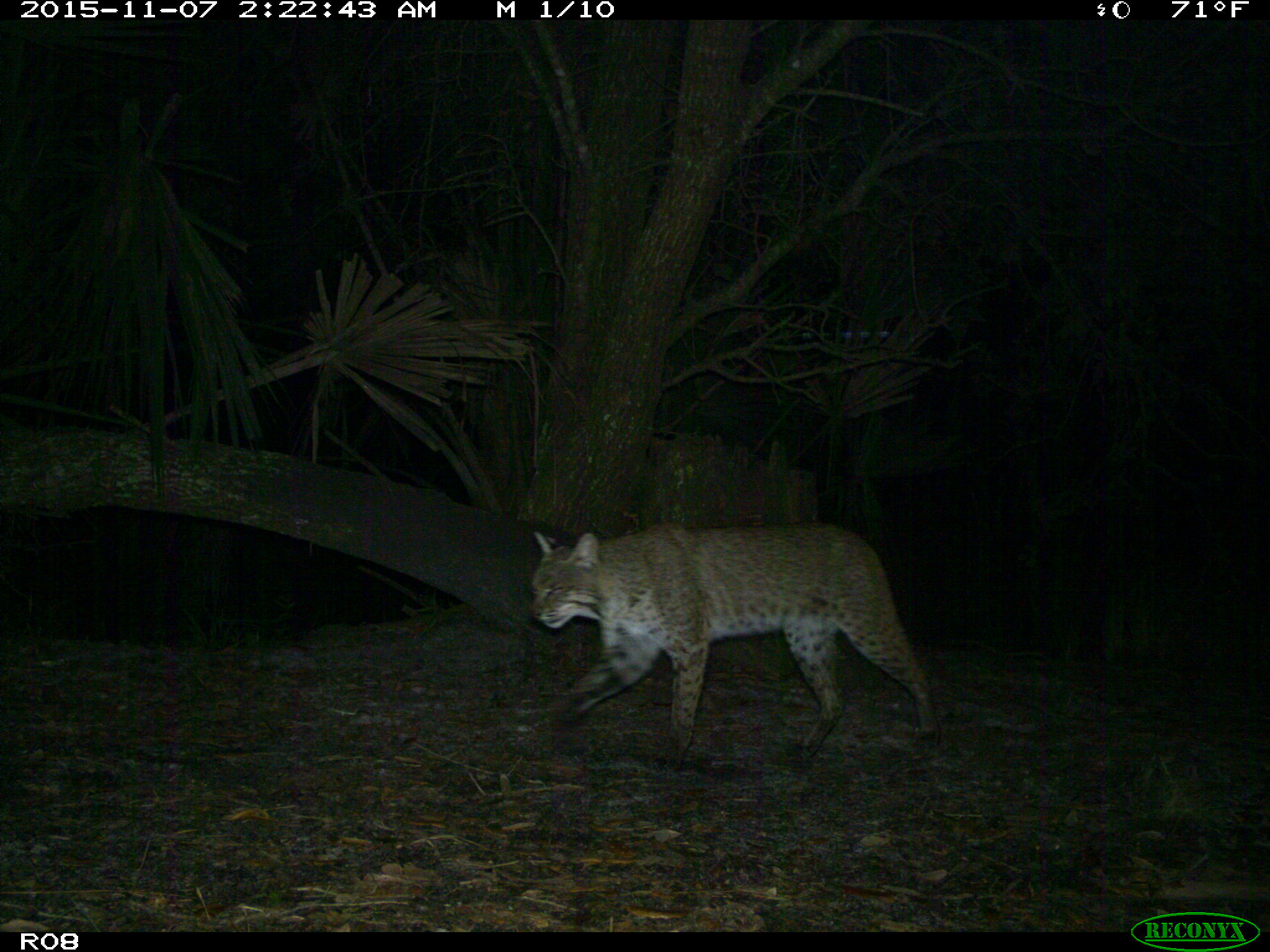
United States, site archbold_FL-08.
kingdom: Animalia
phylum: Chordata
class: Mammalia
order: Carnivora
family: Felidae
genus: Lynx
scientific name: Lynx rufus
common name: bobcat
Lynx rufus (bobcat).